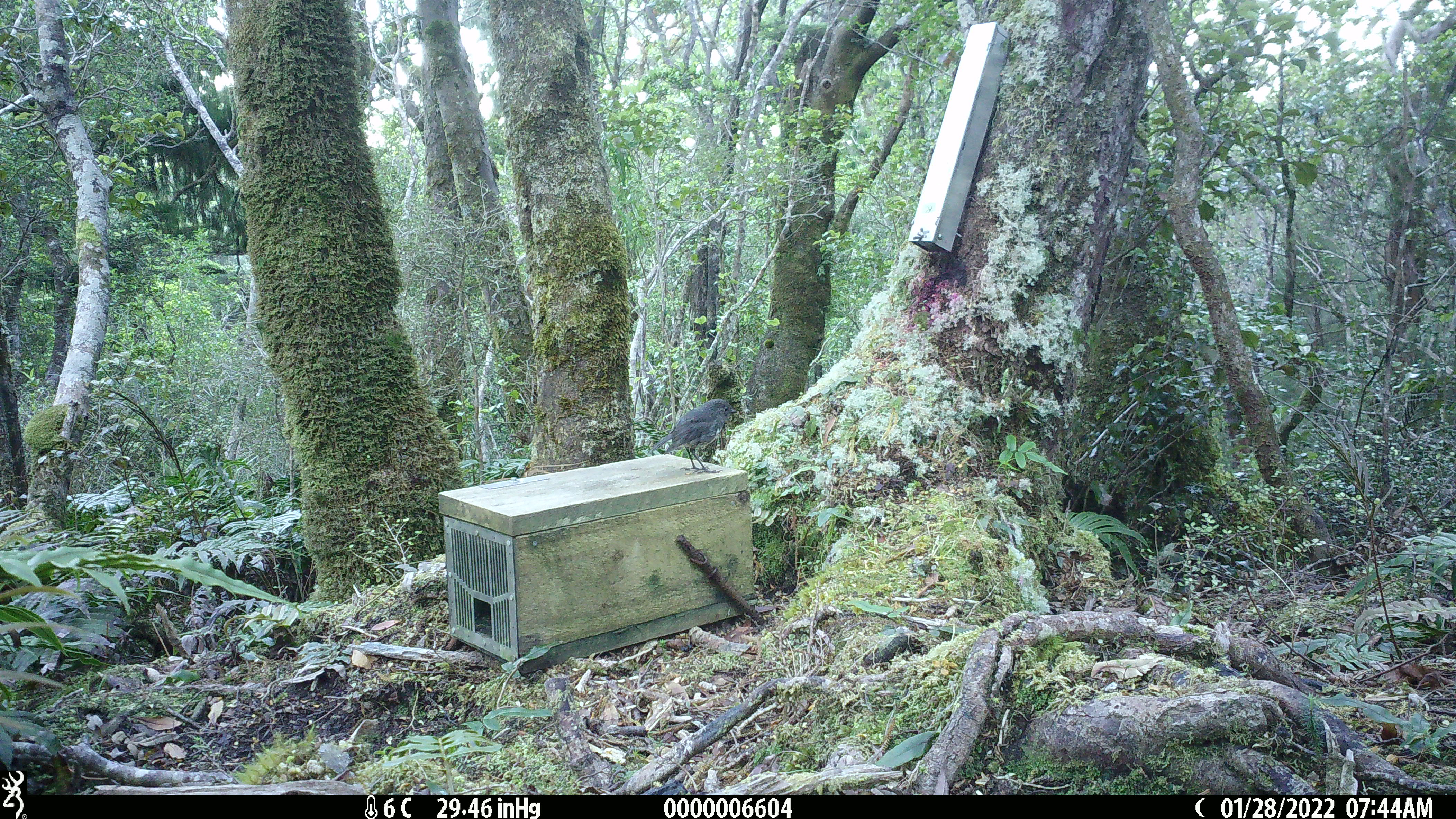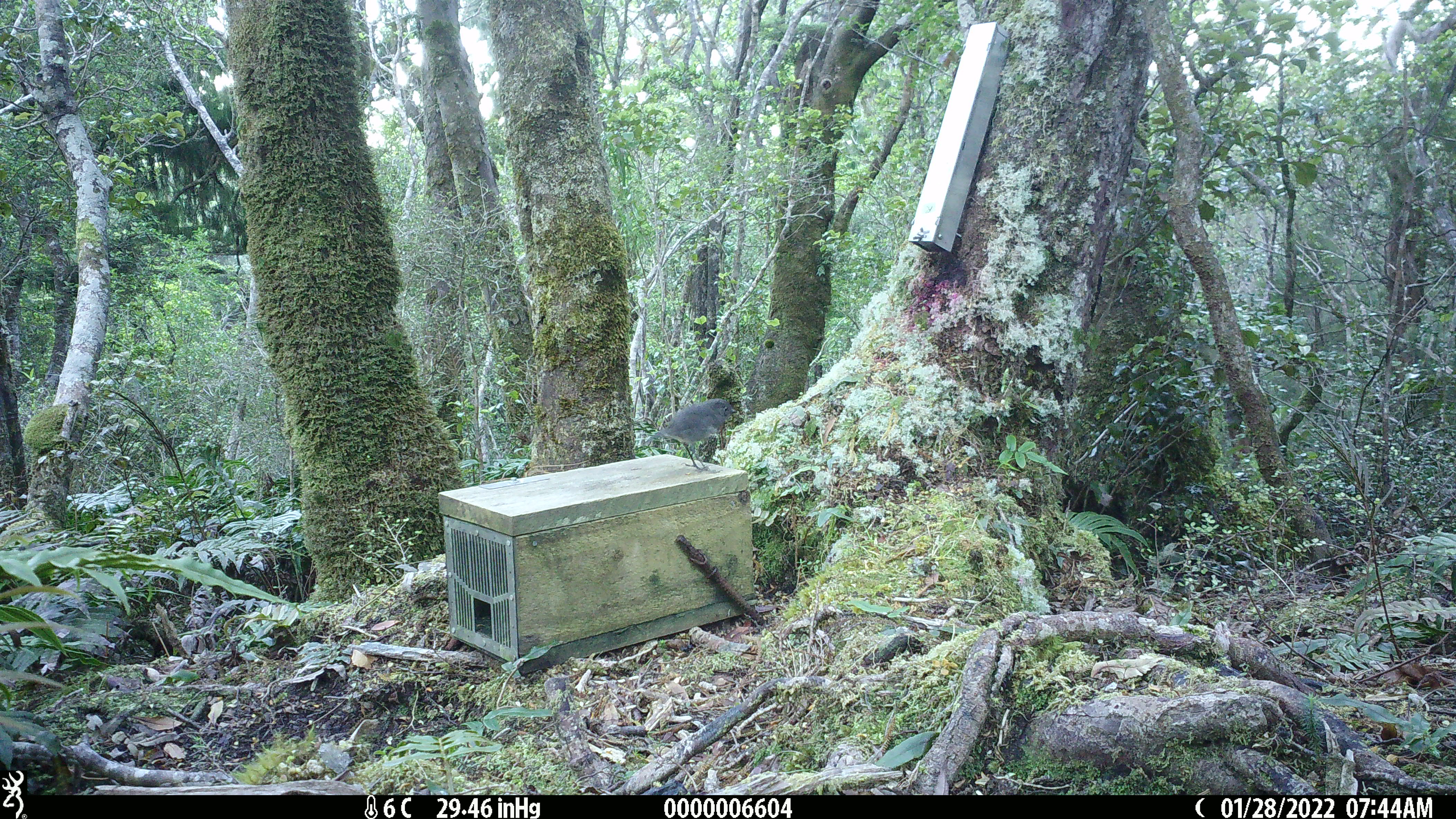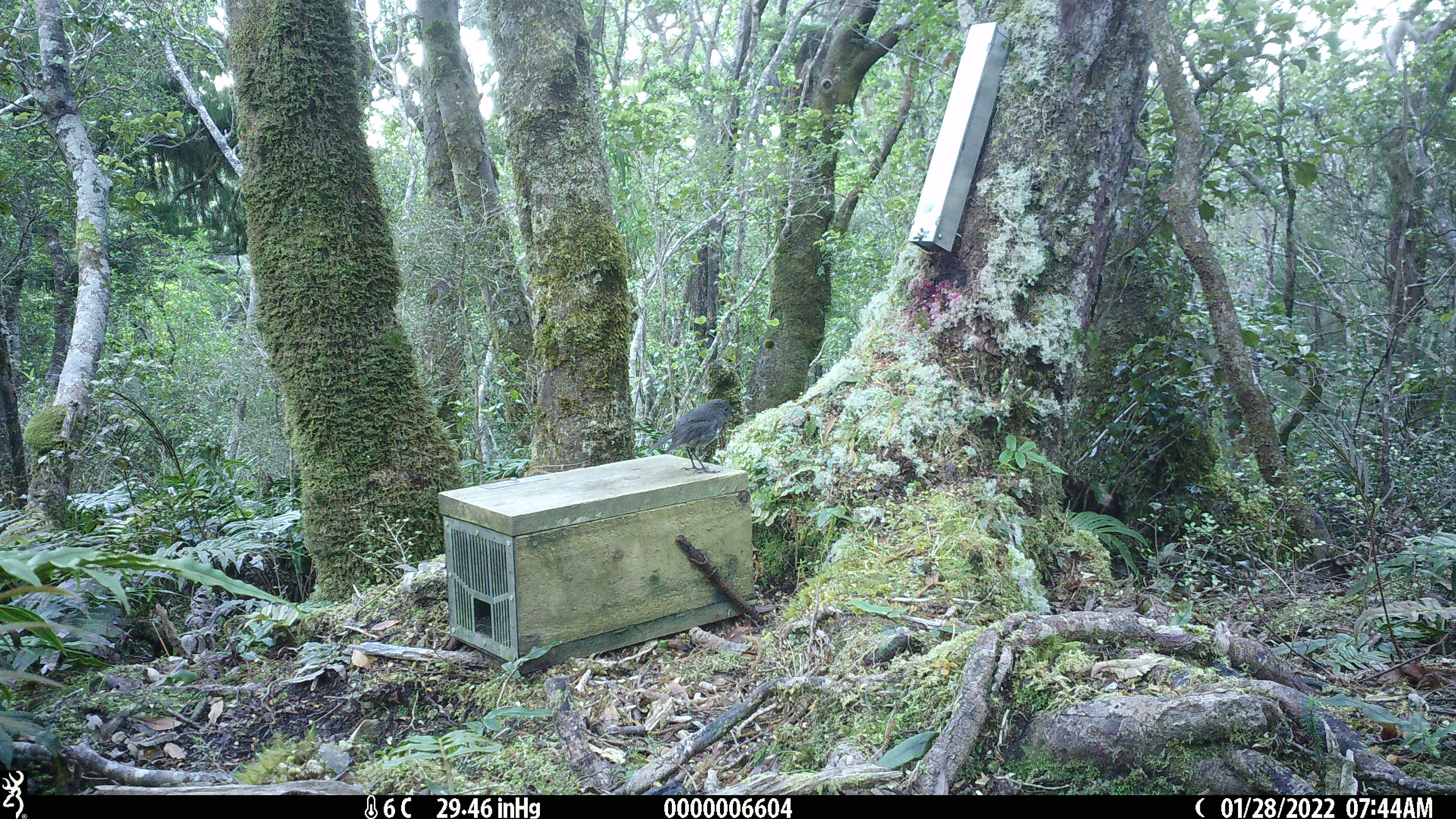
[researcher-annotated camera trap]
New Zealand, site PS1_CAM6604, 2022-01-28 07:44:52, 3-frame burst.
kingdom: Animalia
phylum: Chordata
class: Aves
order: Passeriformes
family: Petroicidae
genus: Petroica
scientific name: Petroica australis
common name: new zealand robin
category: robin